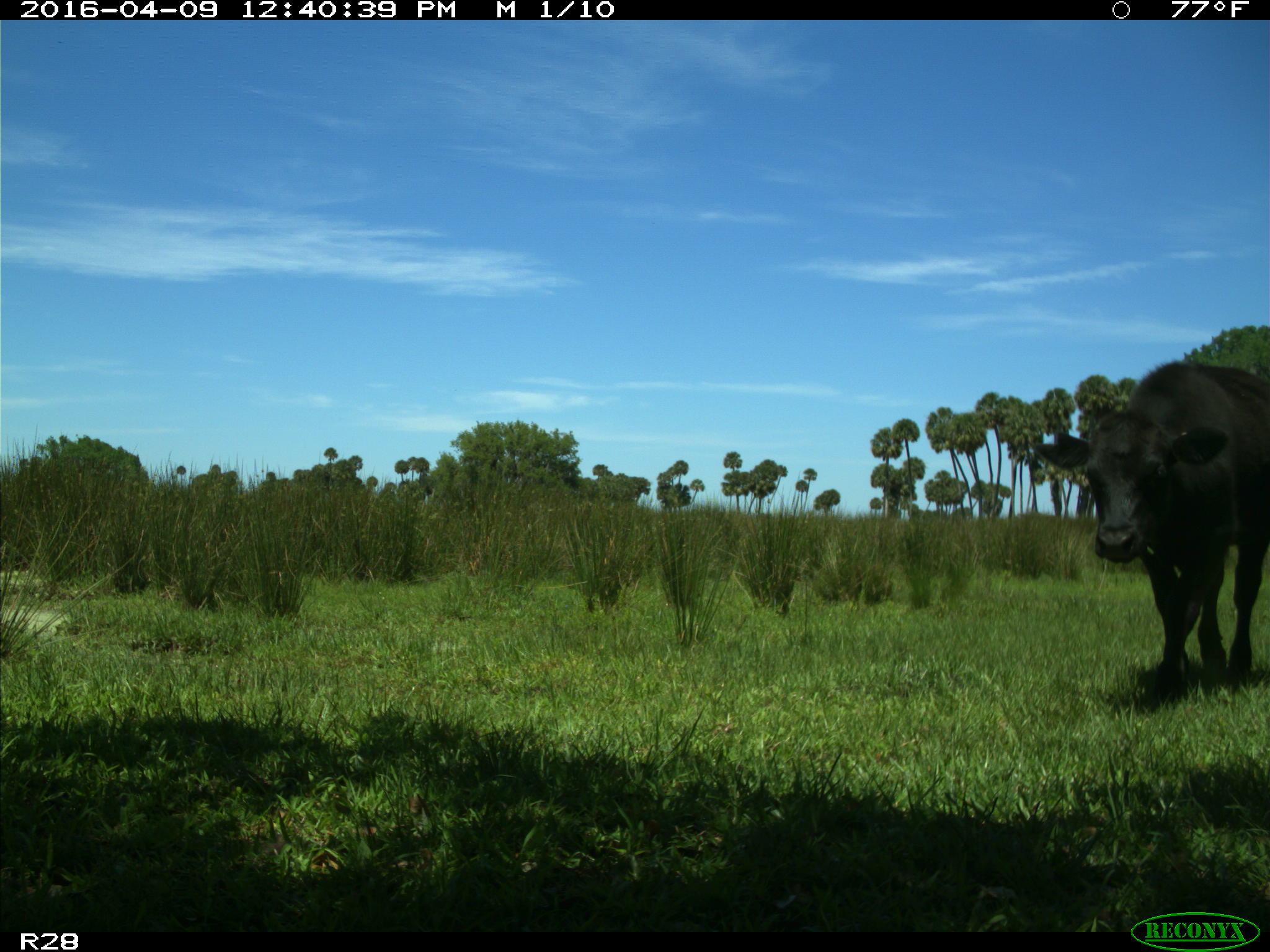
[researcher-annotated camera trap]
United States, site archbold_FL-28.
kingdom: Animalia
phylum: Chordata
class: Mammalia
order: Artiodactyla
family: Bovidae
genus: Bos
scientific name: Bos taurus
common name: domestic cow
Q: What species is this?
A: Bos taurus (domestic cow).